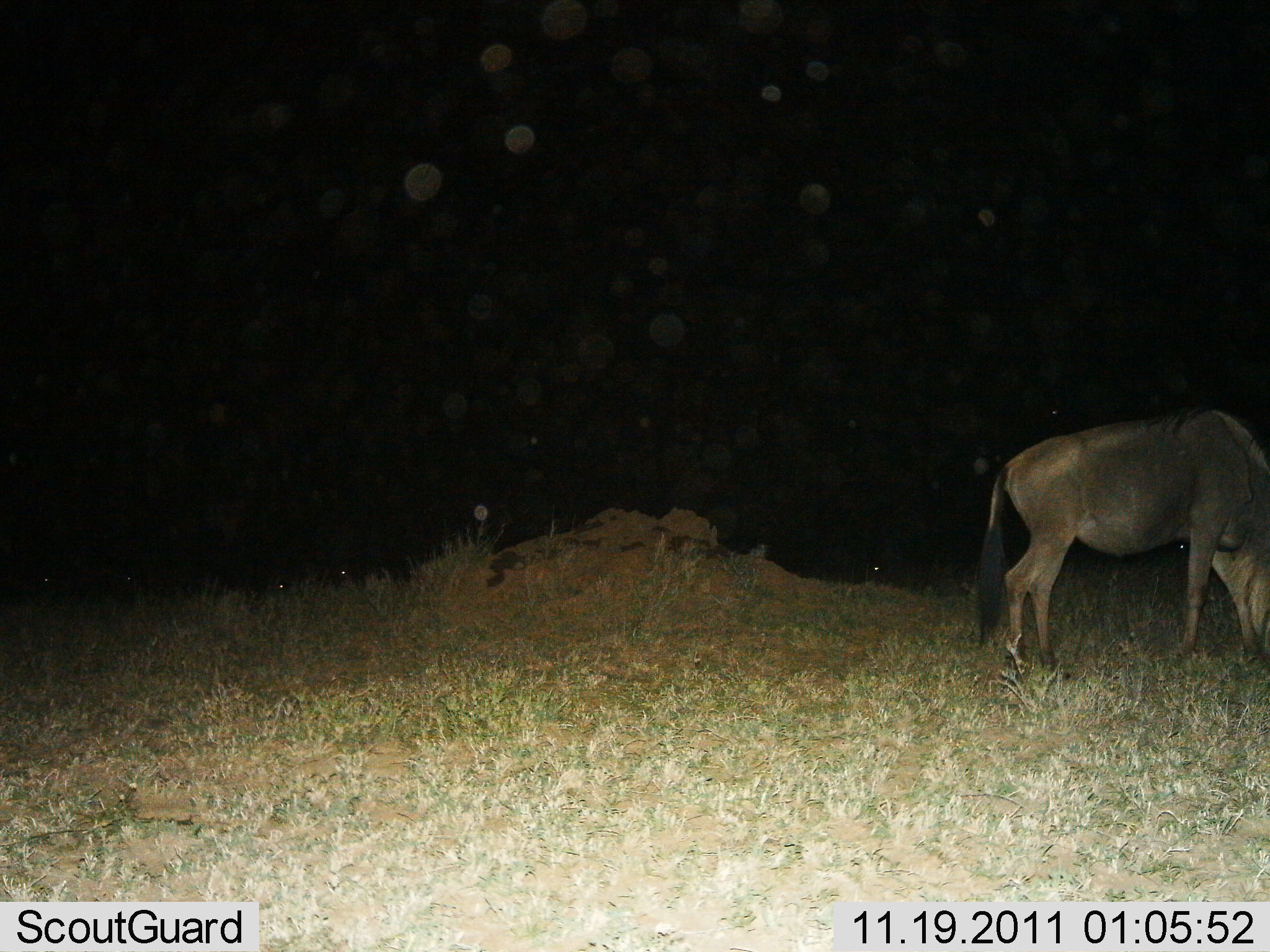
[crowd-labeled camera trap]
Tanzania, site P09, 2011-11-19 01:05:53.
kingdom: Animalia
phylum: Chordata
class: Mammalia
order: Artiodactyla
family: Bovidae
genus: Connochaetes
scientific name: Connochaetes taurinus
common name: blue wildebeest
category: wildebeest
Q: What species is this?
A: Wildebeest (blue wildebeest) (Connochaetes taurinus).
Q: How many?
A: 1.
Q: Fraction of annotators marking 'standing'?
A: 50%.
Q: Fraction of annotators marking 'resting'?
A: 0%.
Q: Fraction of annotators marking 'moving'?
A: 0%.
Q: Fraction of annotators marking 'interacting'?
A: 0%.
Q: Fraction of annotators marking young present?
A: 0%.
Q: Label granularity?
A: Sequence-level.